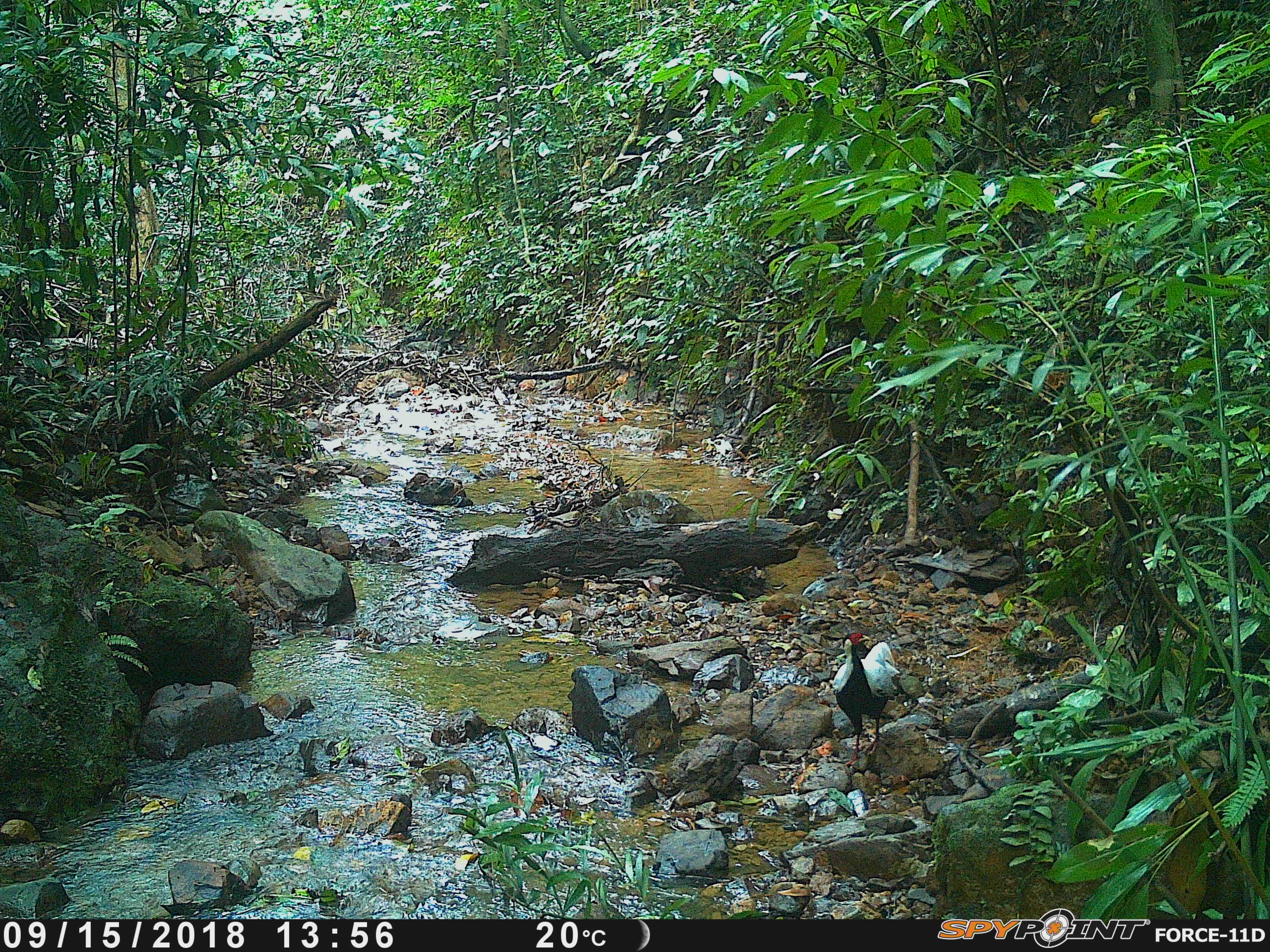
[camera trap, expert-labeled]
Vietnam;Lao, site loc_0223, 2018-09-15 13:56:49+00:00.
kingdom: Animalia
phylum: Chordata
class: Aves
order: Galliformes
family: Phasianidae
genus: Lophura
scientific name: Lophura nycthemera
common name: silver pheasant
Silver pheasant (Lophura nycthemera). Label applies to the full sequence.